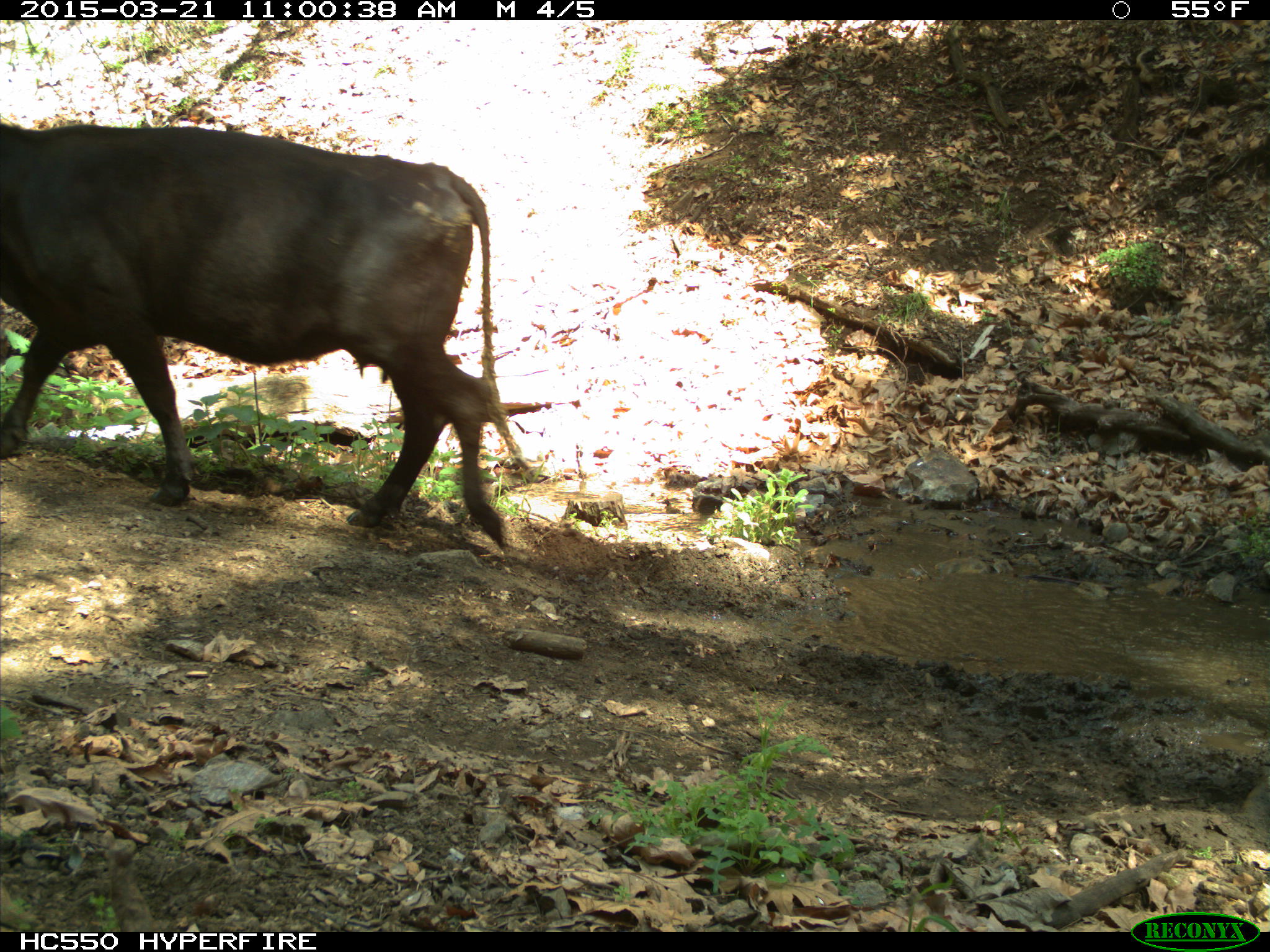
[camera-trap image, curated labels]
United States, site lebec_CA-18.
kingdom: Animalia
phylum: Chordata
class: Mammalia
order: Artiodactyla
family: Bovidae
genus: Bos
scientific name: Bos taurus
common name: domestic cow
Bos taurus (domestic cow).